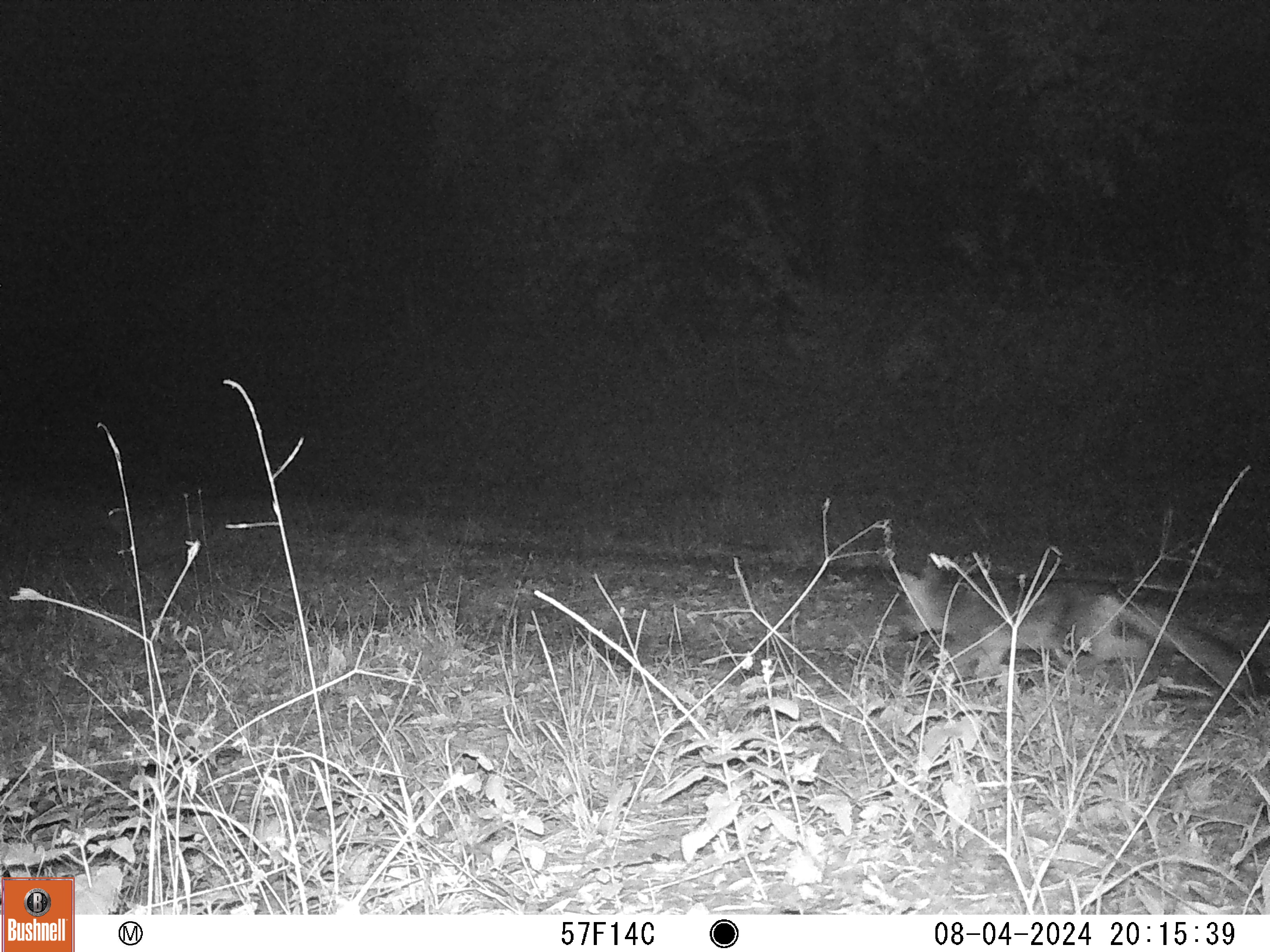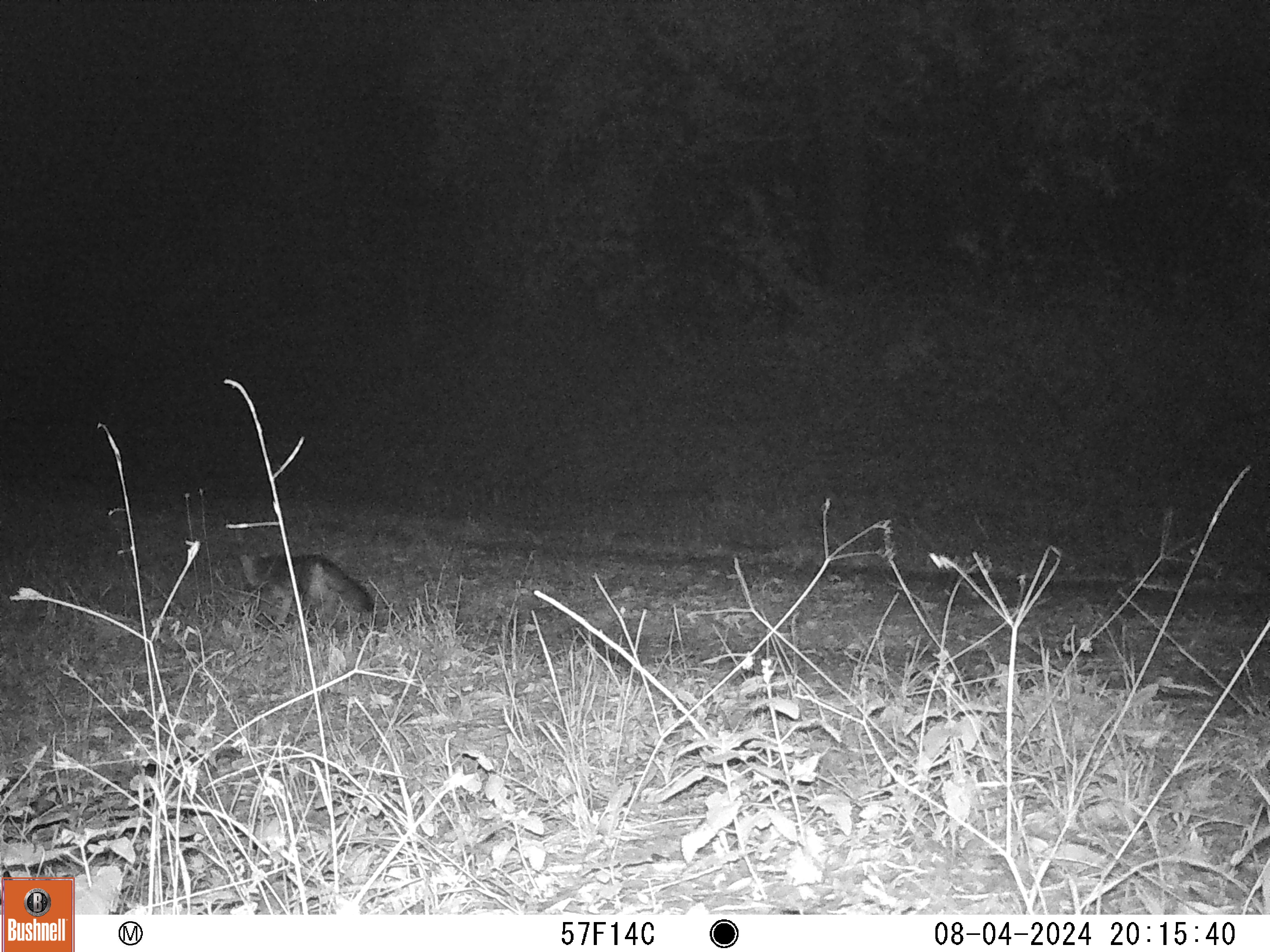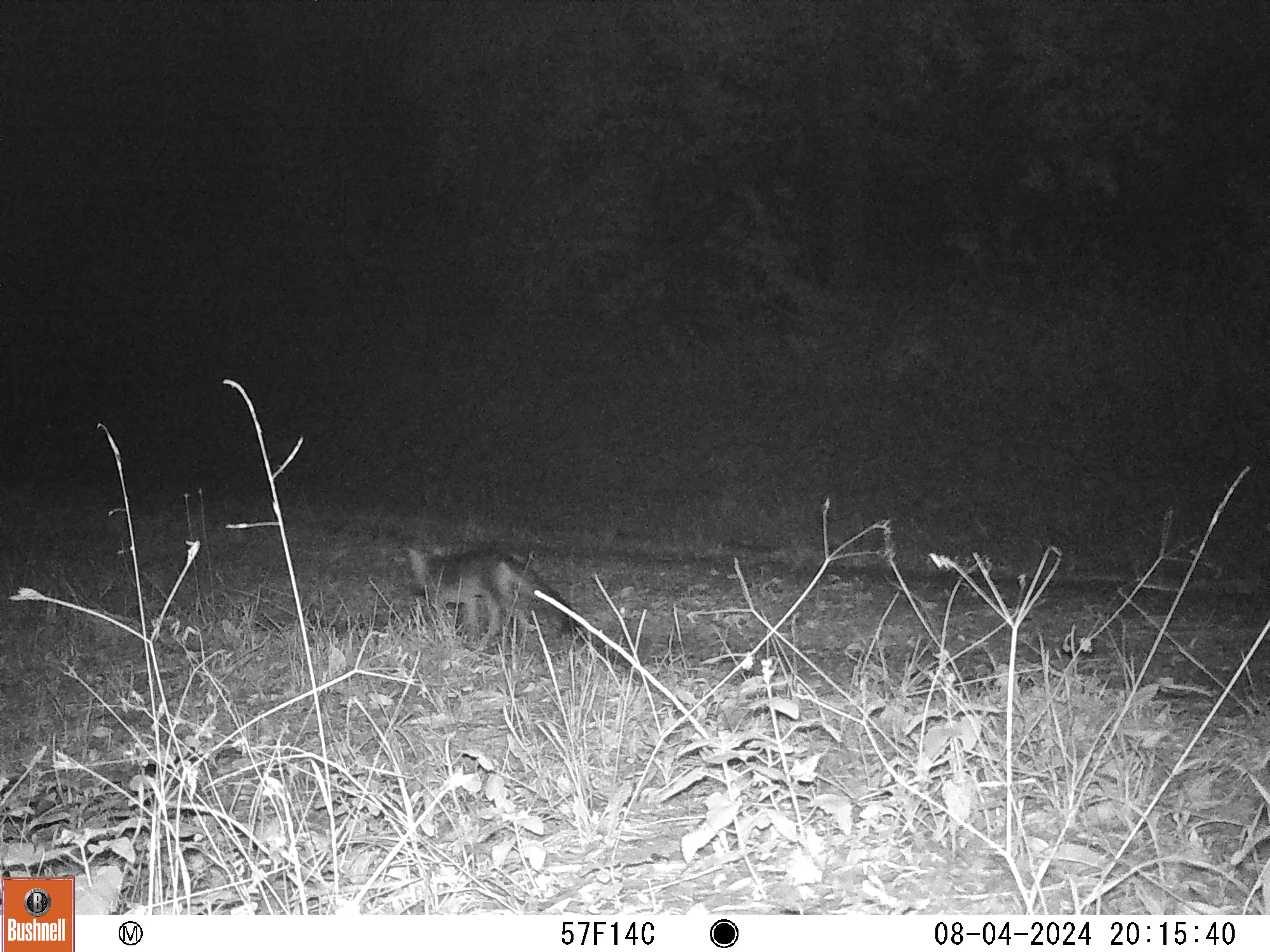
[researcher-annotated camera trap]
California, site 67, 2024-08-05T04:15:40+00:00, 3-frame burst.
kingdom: Animalia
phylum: Chordata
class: Mammalia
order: Carnivora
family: Canidae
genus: Urocyon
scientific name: Urocyon cinereoargenteus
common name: gray fox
Gray fox (Urocyon cinereoargenteus).